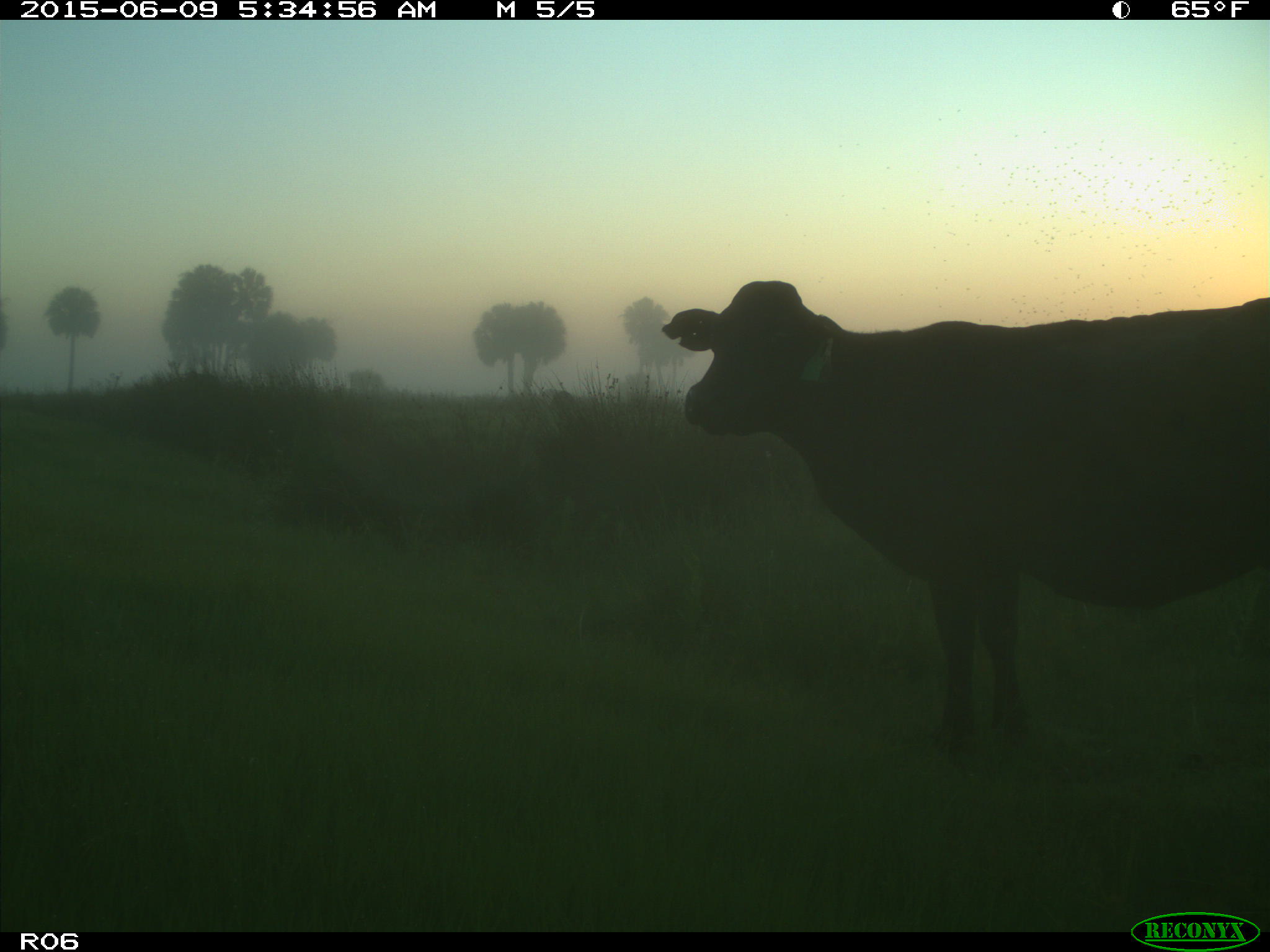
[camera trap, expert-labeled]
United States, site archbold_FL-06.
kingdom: Animalia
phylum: Chordata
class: Mammalia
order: Artiodactyla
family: Bovidae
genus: Bos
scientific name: Bos taurus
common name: domestic cow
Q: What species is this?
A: Bos taurus (domestic cow).